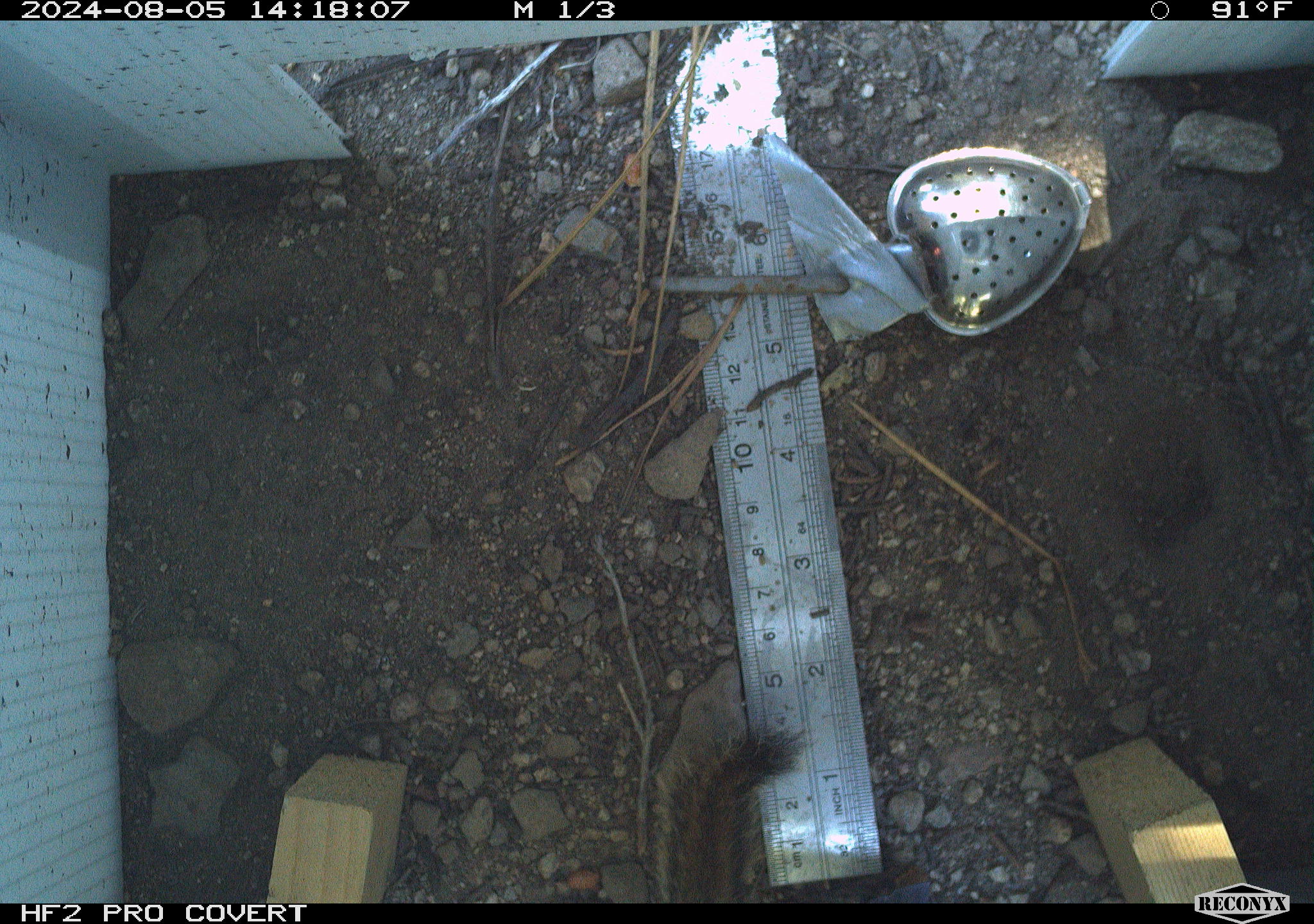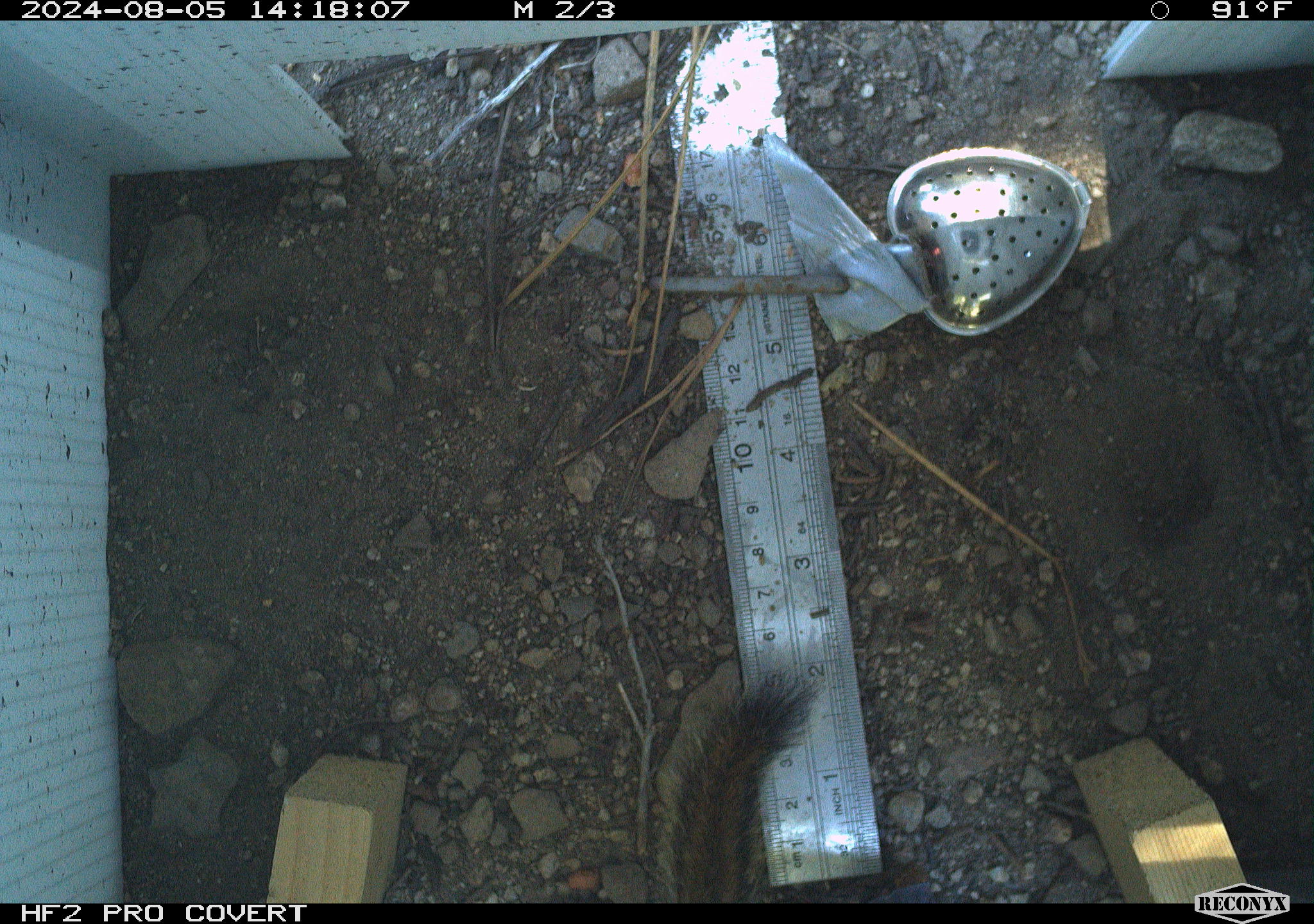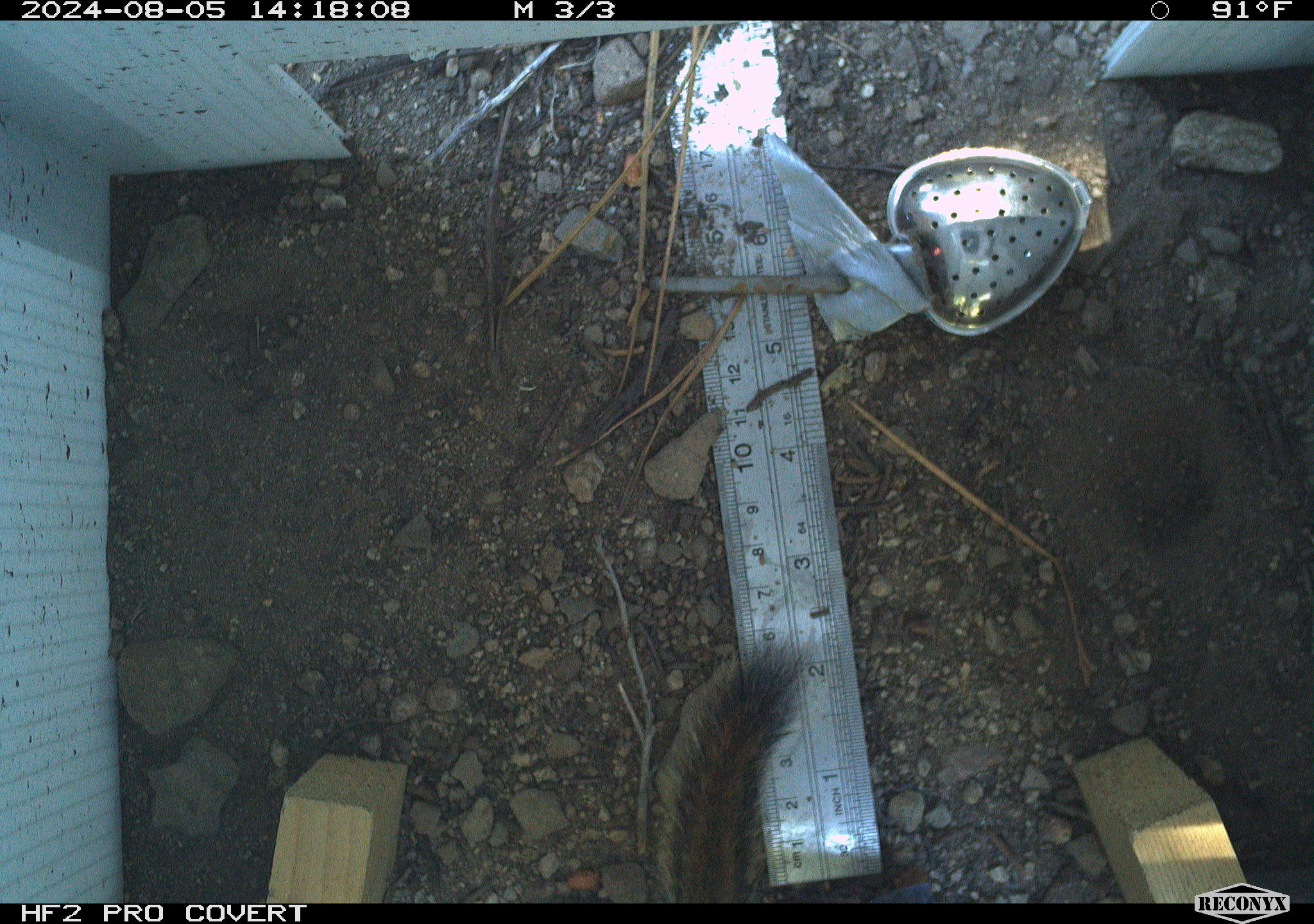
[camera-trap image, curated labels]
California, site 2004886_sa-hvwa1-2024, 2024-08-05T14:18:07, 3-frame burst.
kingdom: Animalia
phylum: Chordata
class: Mammalia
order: Rodentia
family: Sciuridae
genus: Neotamias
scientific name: Neotamias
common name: western chipmunks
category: neotamias species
Neotamias species (western chipmunks) (Neotamias).